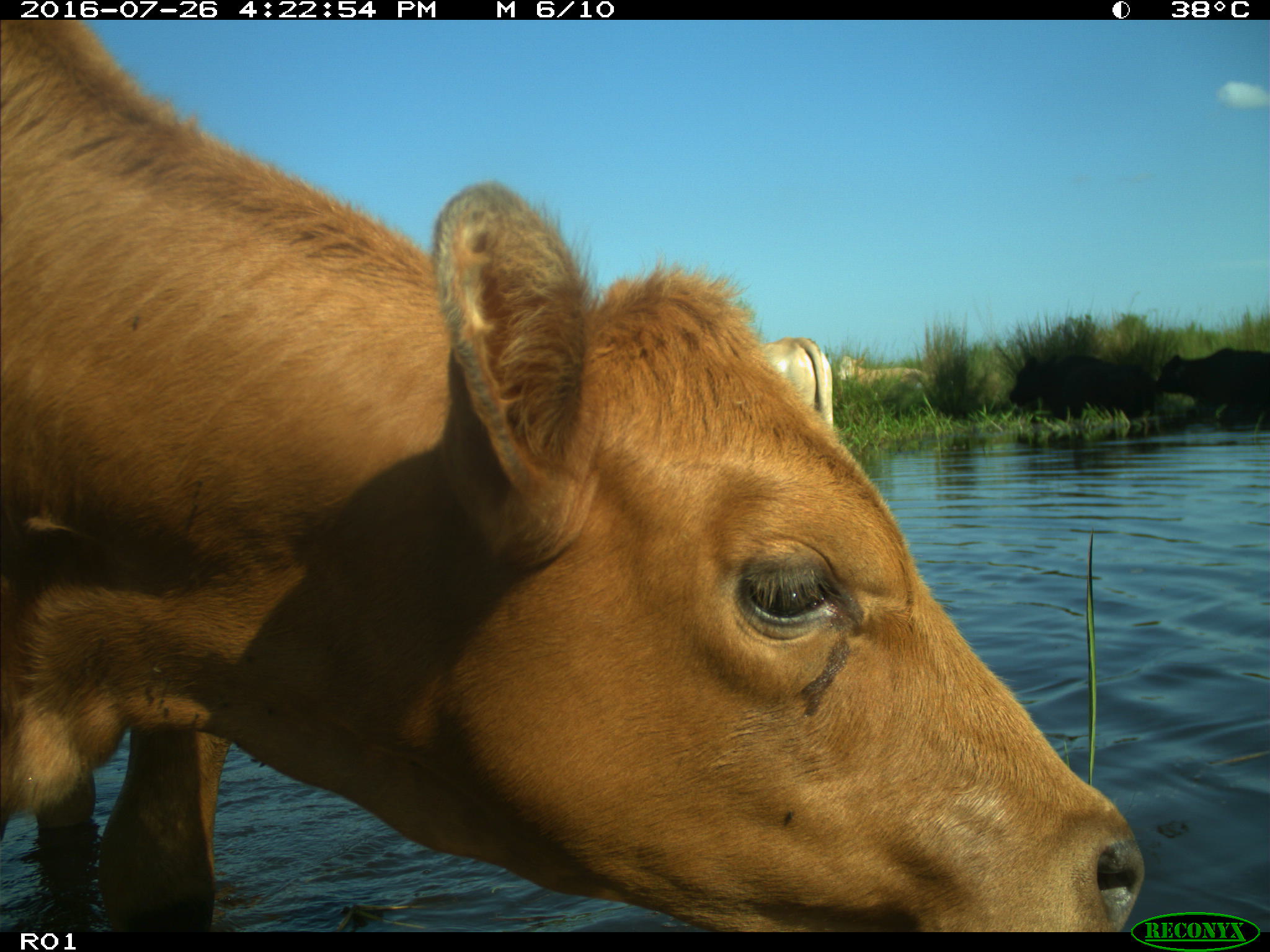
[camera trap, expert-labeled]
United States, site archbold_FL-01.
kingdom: Animalia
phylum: Chordata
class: Mammalia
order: Artiodactyla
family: Bovidae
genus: Bos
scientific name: Bos taurus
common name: domestic cow